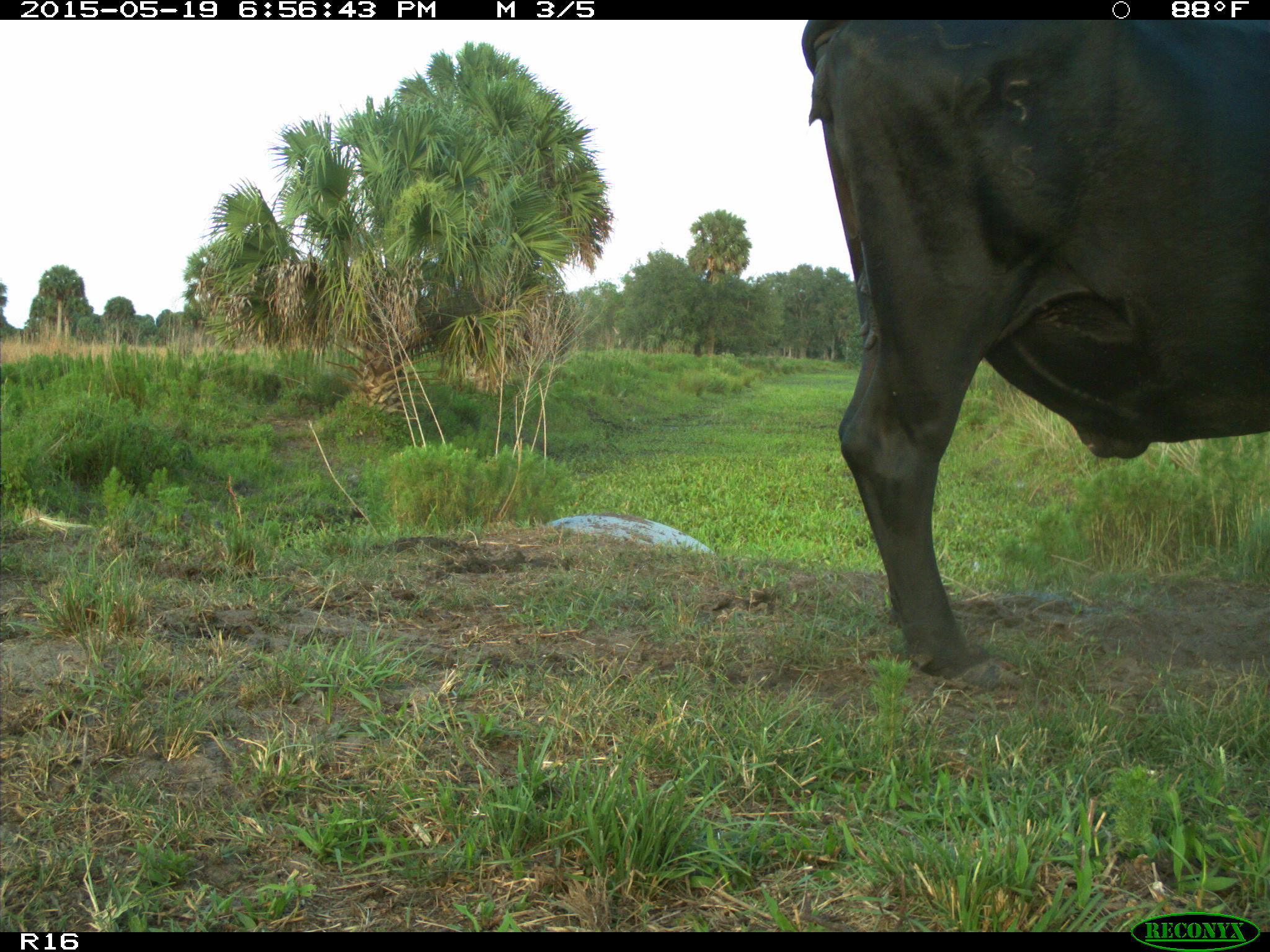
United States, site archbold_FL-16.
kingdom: Animalia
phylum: Chordata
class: Mammalia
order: Artiodactyla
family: Bovidae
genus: Bos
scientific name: Bos taurus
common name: domestic cow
Bos taurus (domestic cow).